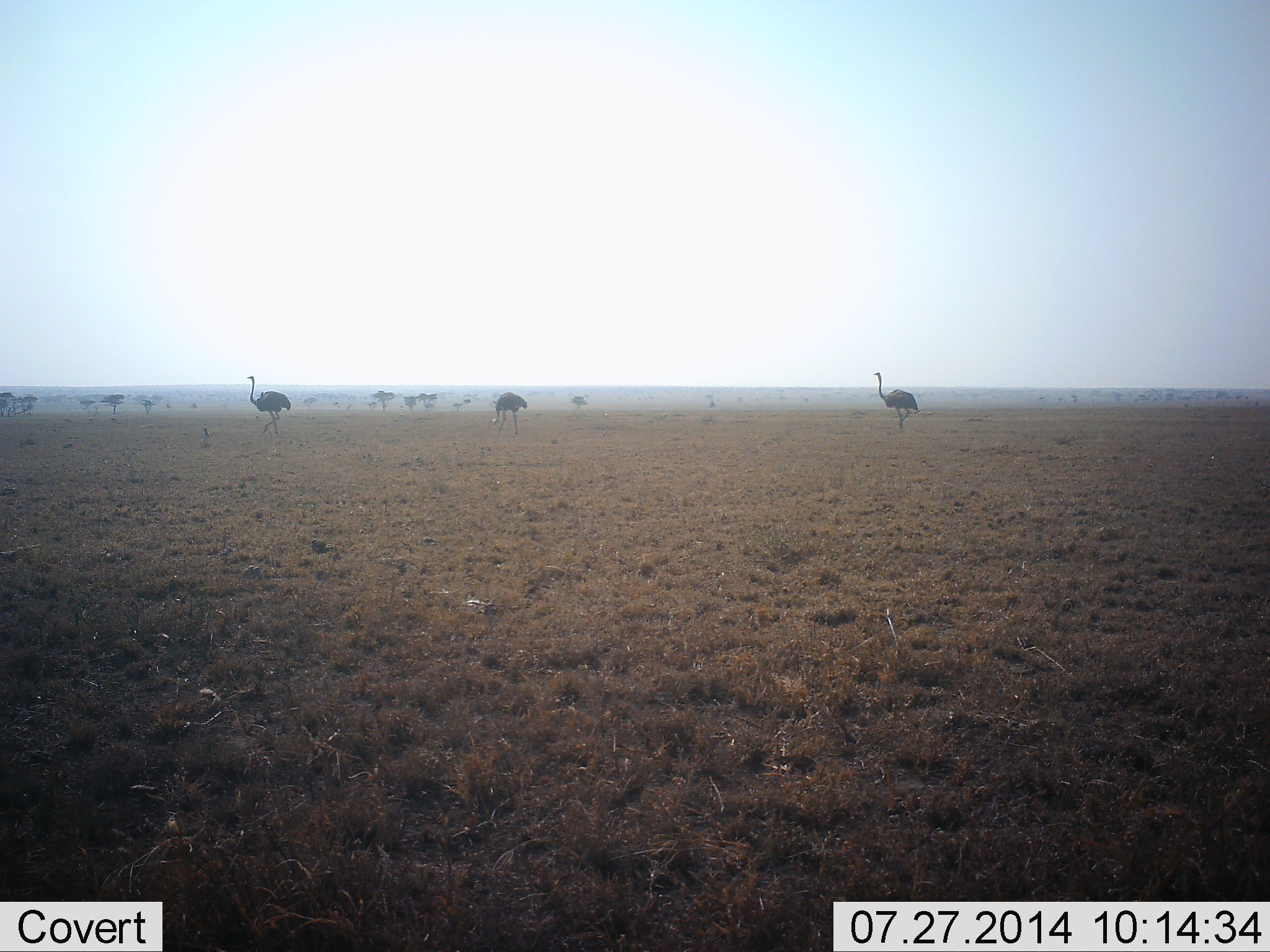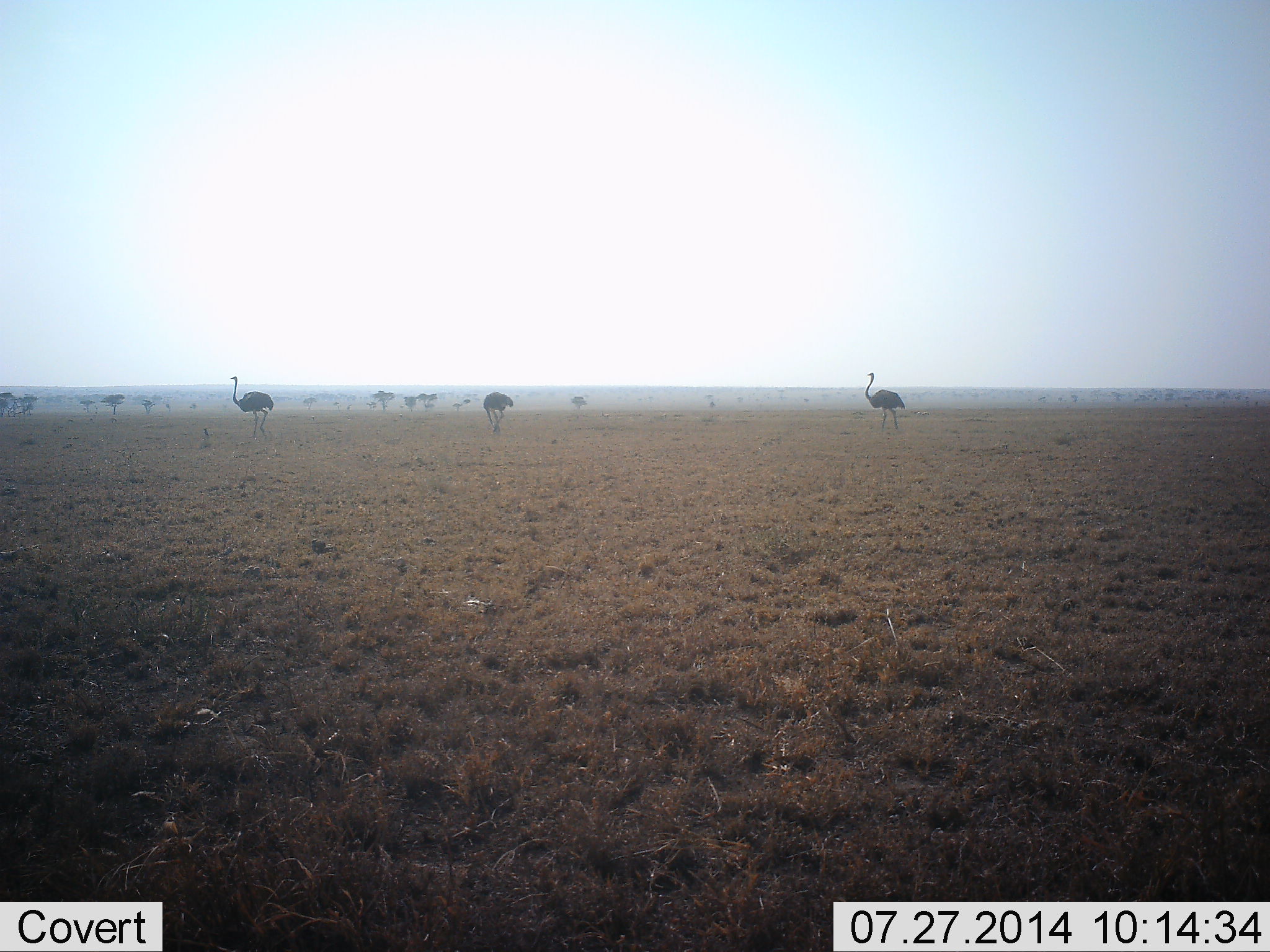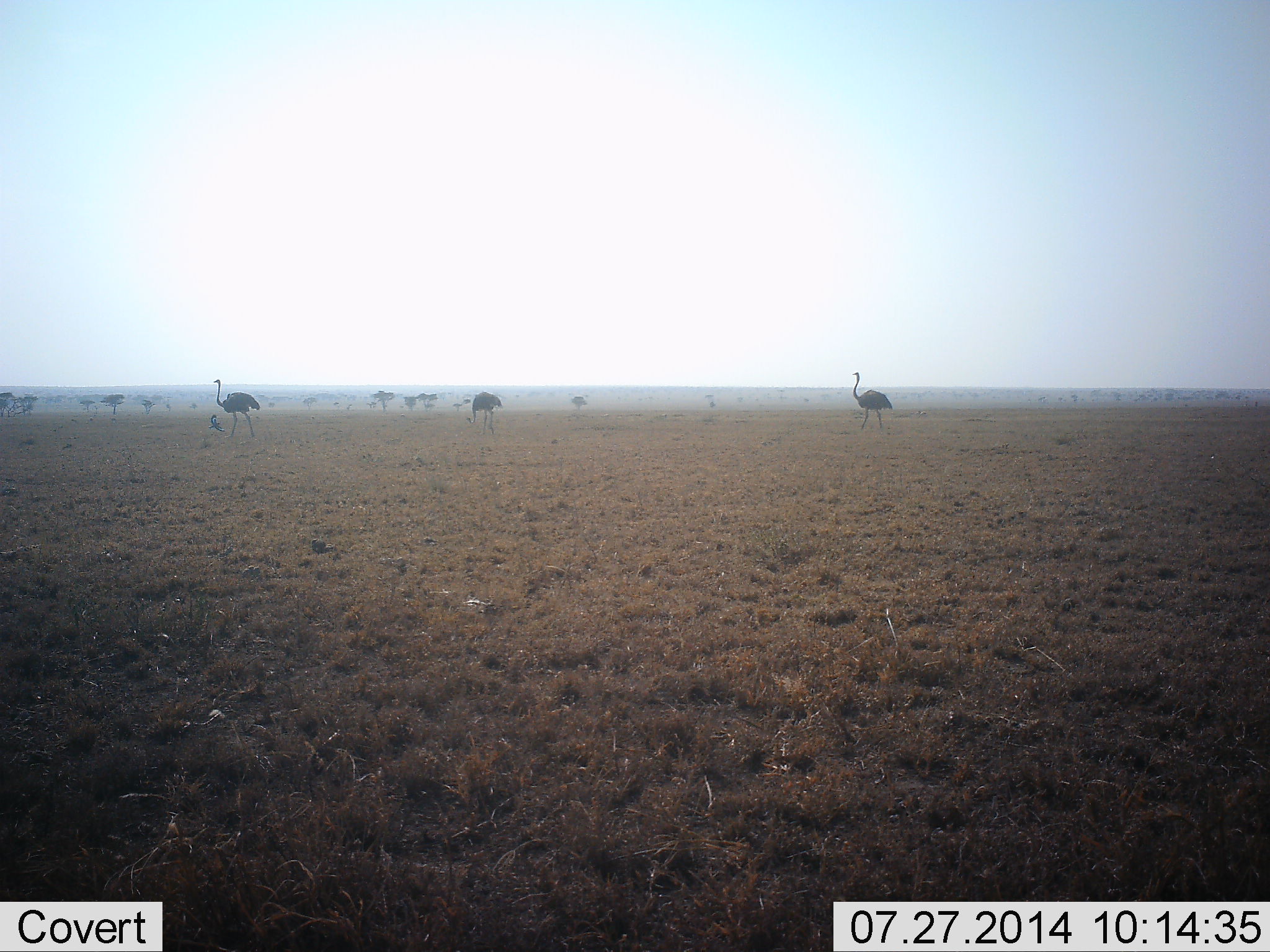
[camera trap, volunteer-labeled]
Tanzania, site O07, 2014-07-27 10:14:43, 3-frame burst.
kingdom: Animalia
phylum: Chordata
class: Aves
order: Struthioniformes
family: Struthionidae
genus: Struthio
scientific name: Struthio camelus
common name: ostrich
Ostrich (Struthio camelus), count 3. Behavior (volunteer vote fractions): standing 9%, resting 0%, moving 100%, interacting 0%. Young present (vote fraction): 0%. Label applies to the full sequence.